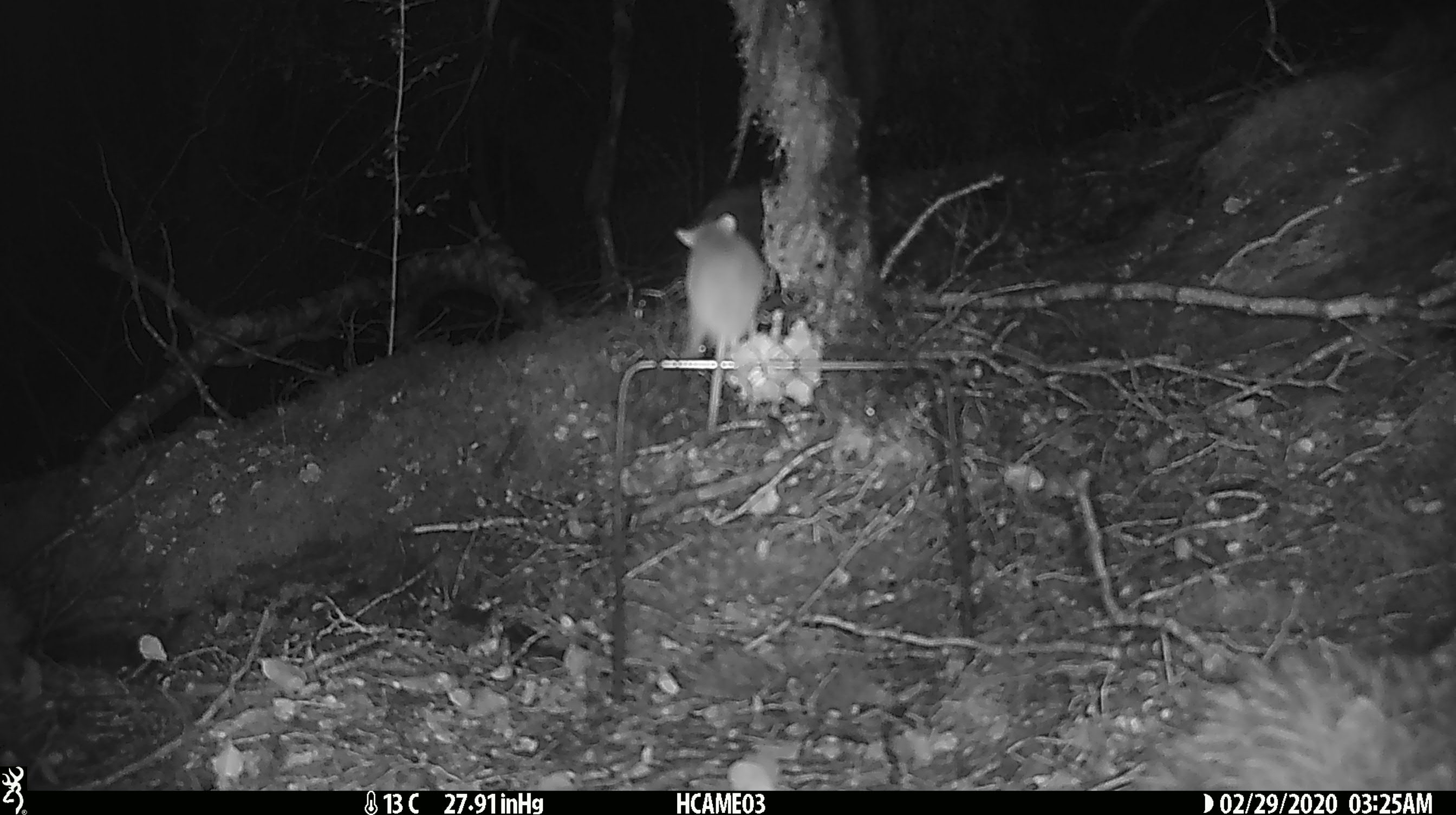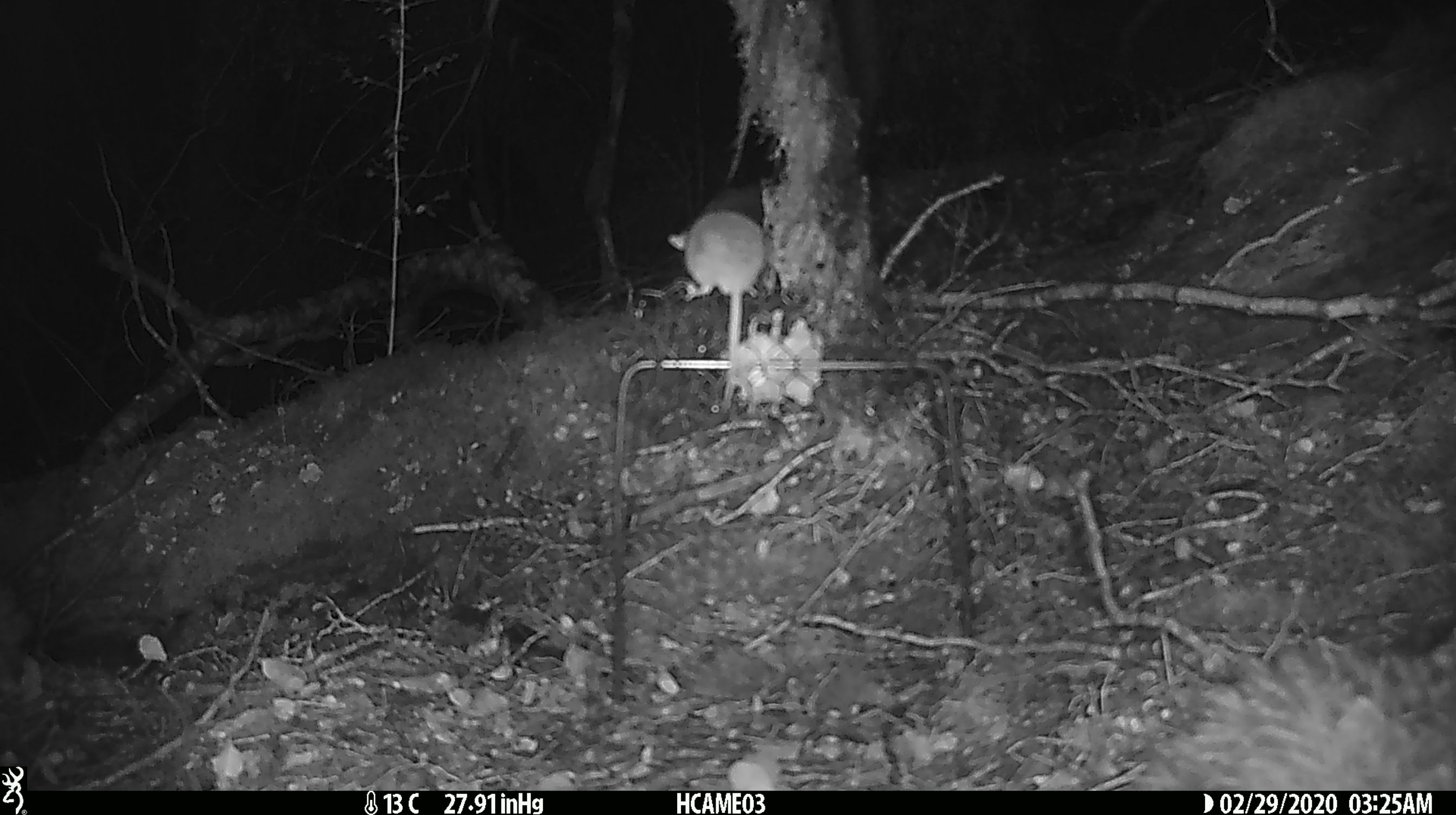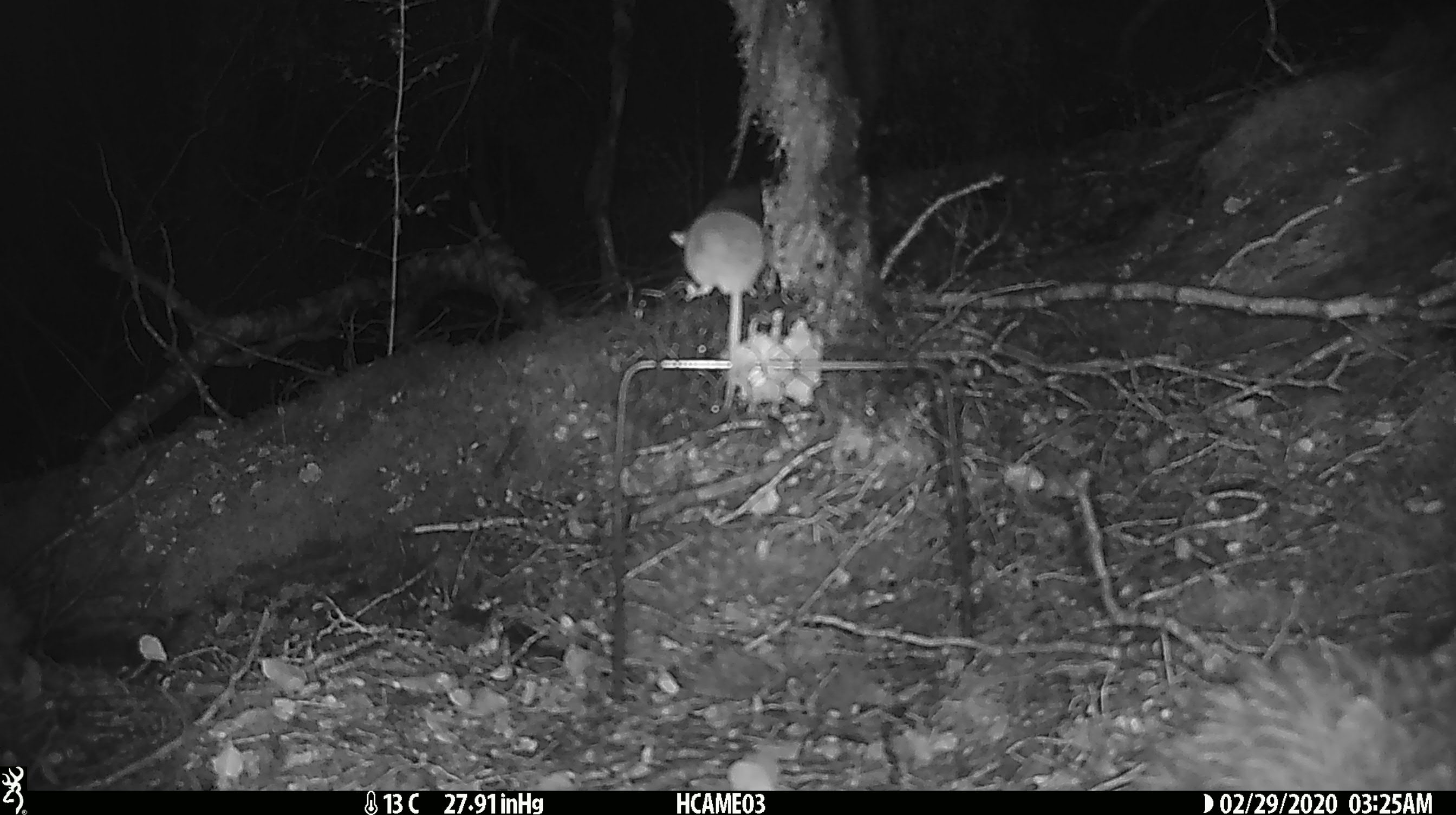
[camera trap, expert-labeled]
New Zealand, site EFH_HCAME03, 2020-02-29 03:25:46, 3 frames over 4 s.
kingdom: Animalia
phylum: Chordata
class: Mammalia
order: Rodentia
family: Muridae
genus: Mus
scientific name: Mus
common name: mouse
Mouse (Mus).